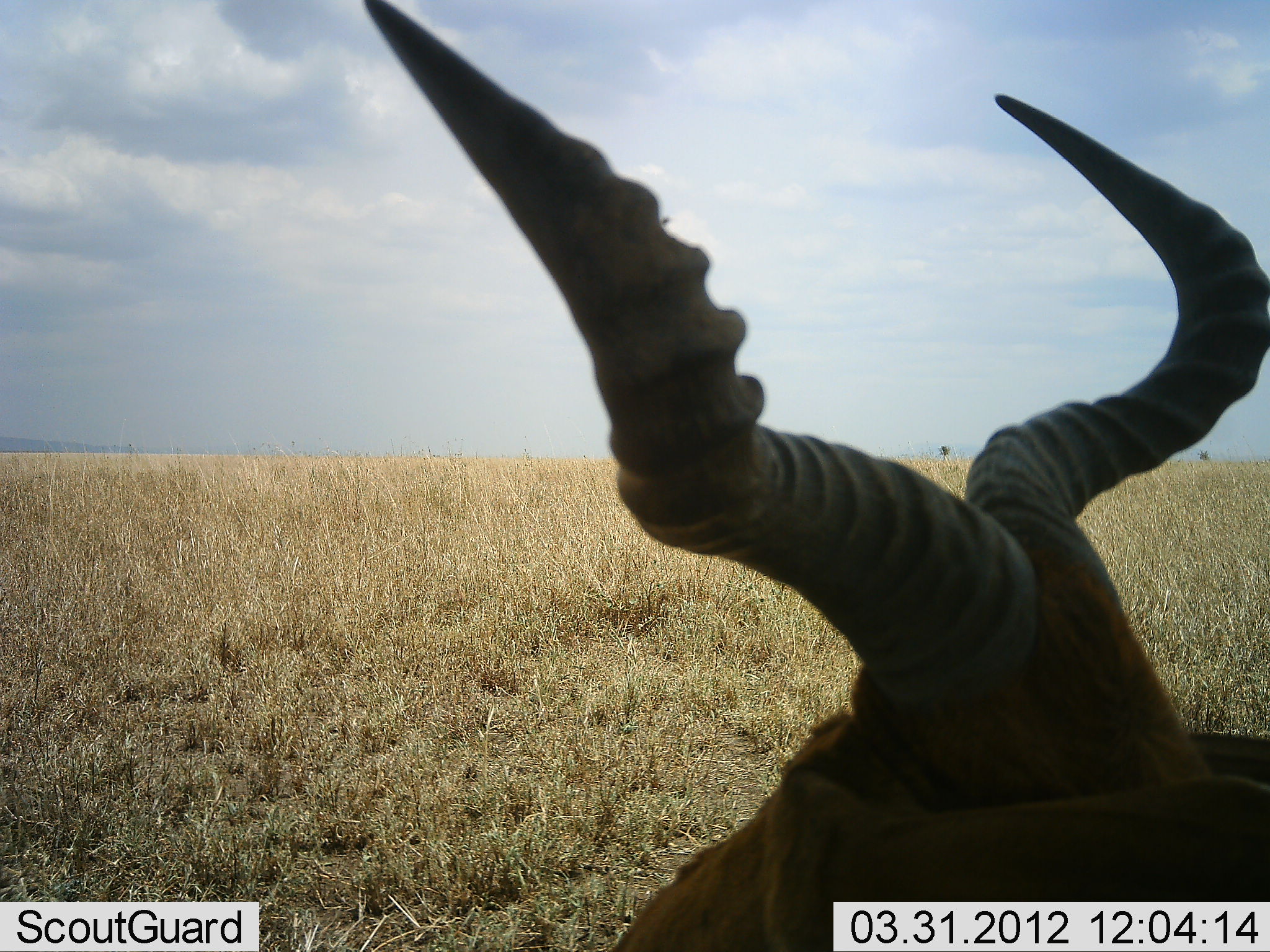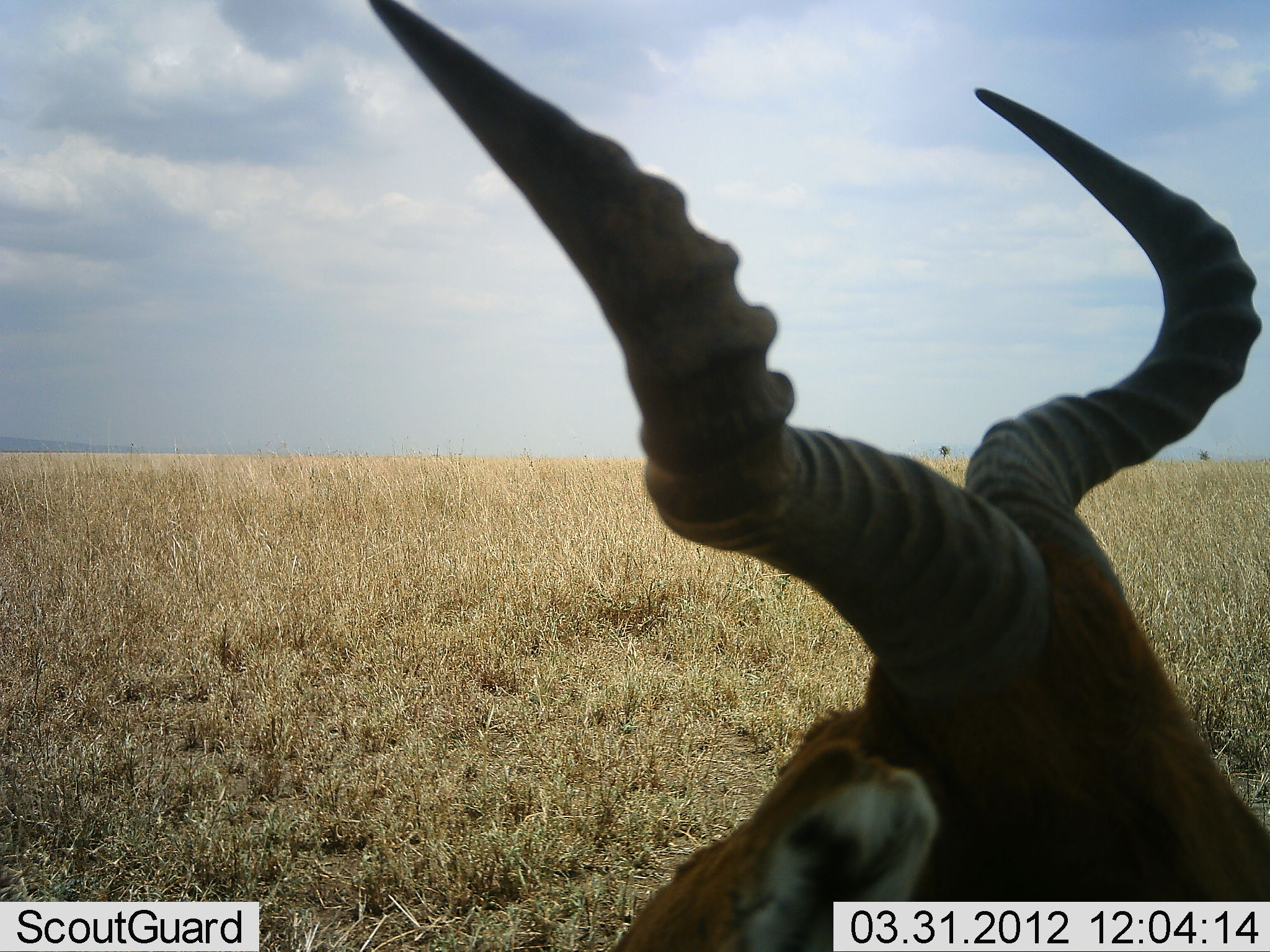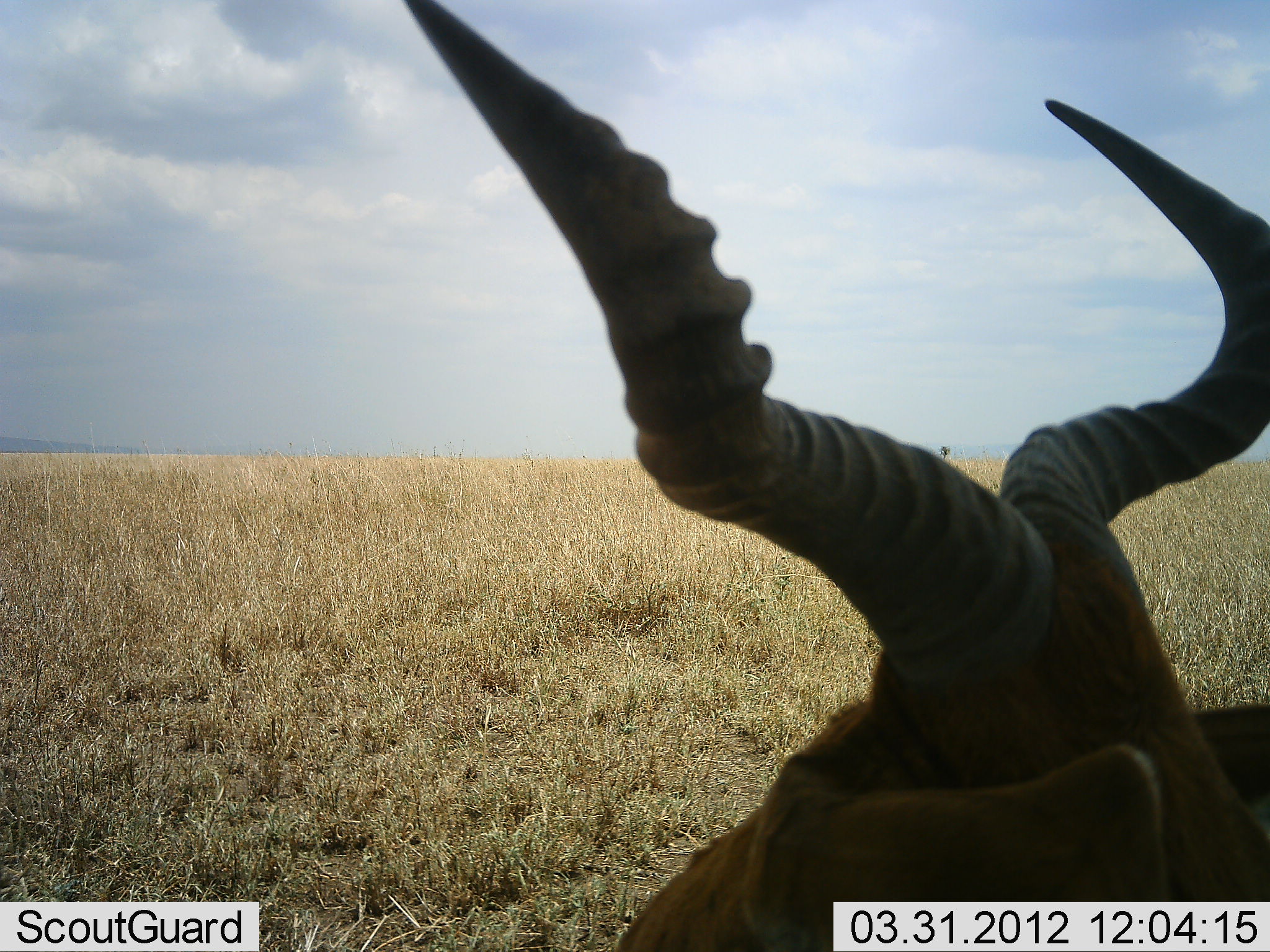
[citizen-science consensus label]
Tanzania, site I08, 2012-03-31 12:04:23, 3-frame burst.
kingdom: Animalia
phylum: Chordata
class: Mammalia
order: Artiodactyla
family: Bovidae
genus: Alcelaphus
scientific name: Alcelaphus buselaphus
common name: hartebeest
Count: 1.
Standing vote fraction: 42%.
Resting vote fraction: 58%.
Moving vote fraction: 0%.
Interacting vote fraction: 0%.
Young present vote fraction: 0%.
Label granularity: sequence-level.